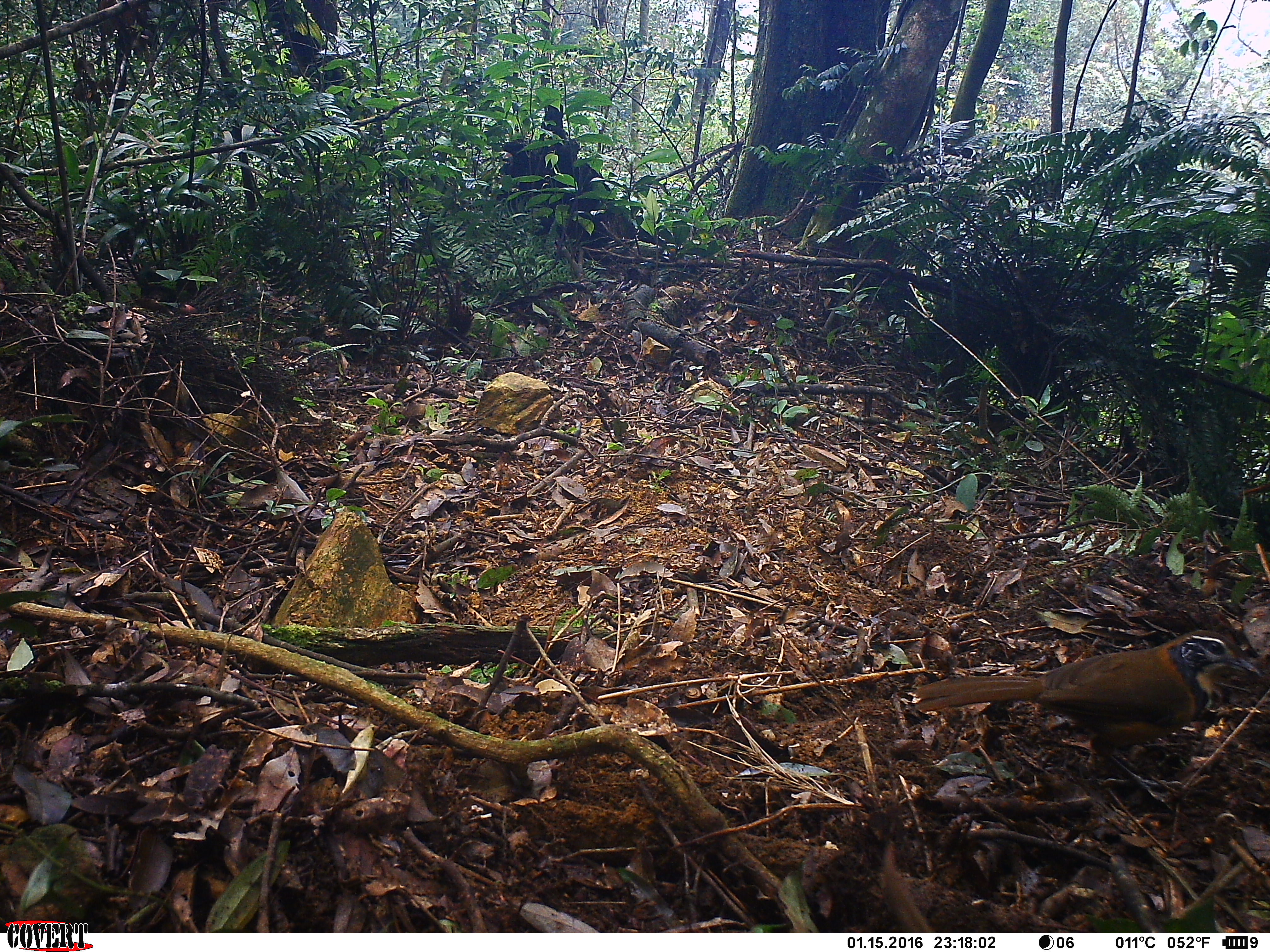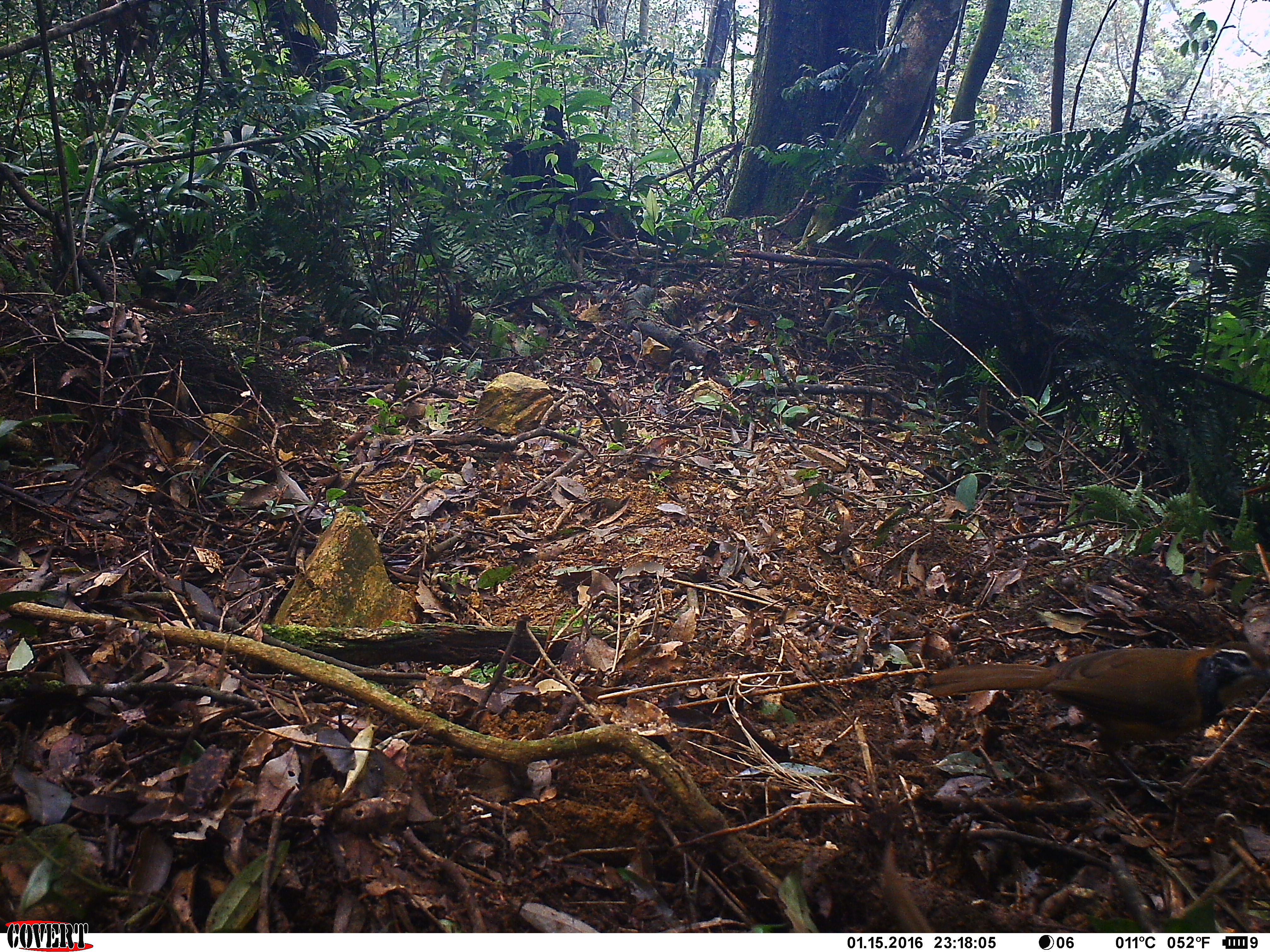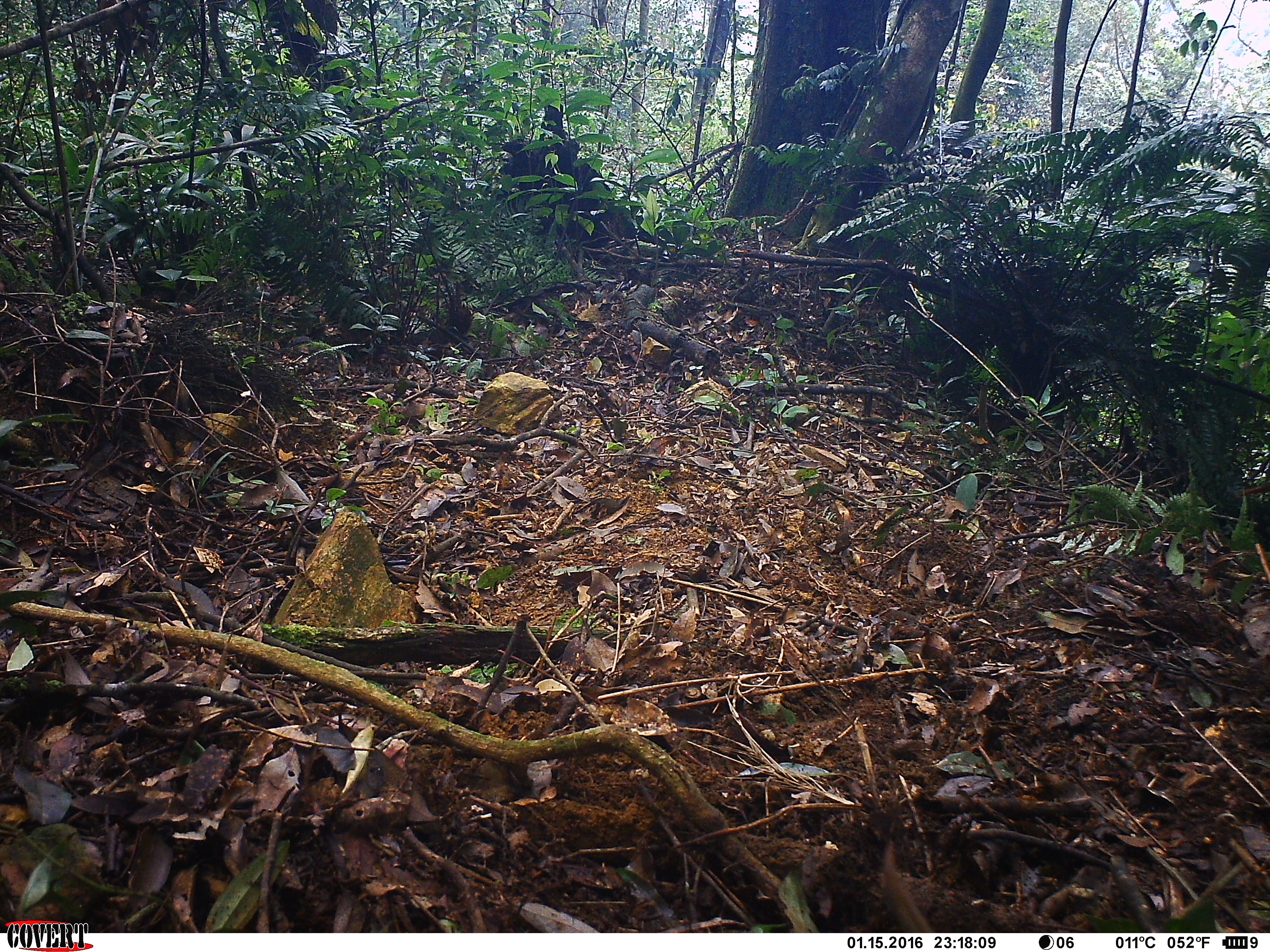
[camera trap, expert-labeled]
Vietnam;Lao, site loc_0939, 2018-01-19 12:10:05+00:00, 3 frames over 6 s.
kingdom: Animalia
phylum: Chordata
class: Aves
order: Passeriformes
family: Leiothrichidae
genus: Pterorhinus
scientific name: Pterorhinus pectoralis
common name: necklaced laughingthrush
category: necklaced laughingthrush sp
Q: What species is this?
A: Necklaced laughingthrush sp (necklaced laughingthrush) (Pterorhinus pectoralis).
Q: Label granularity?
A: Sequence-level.